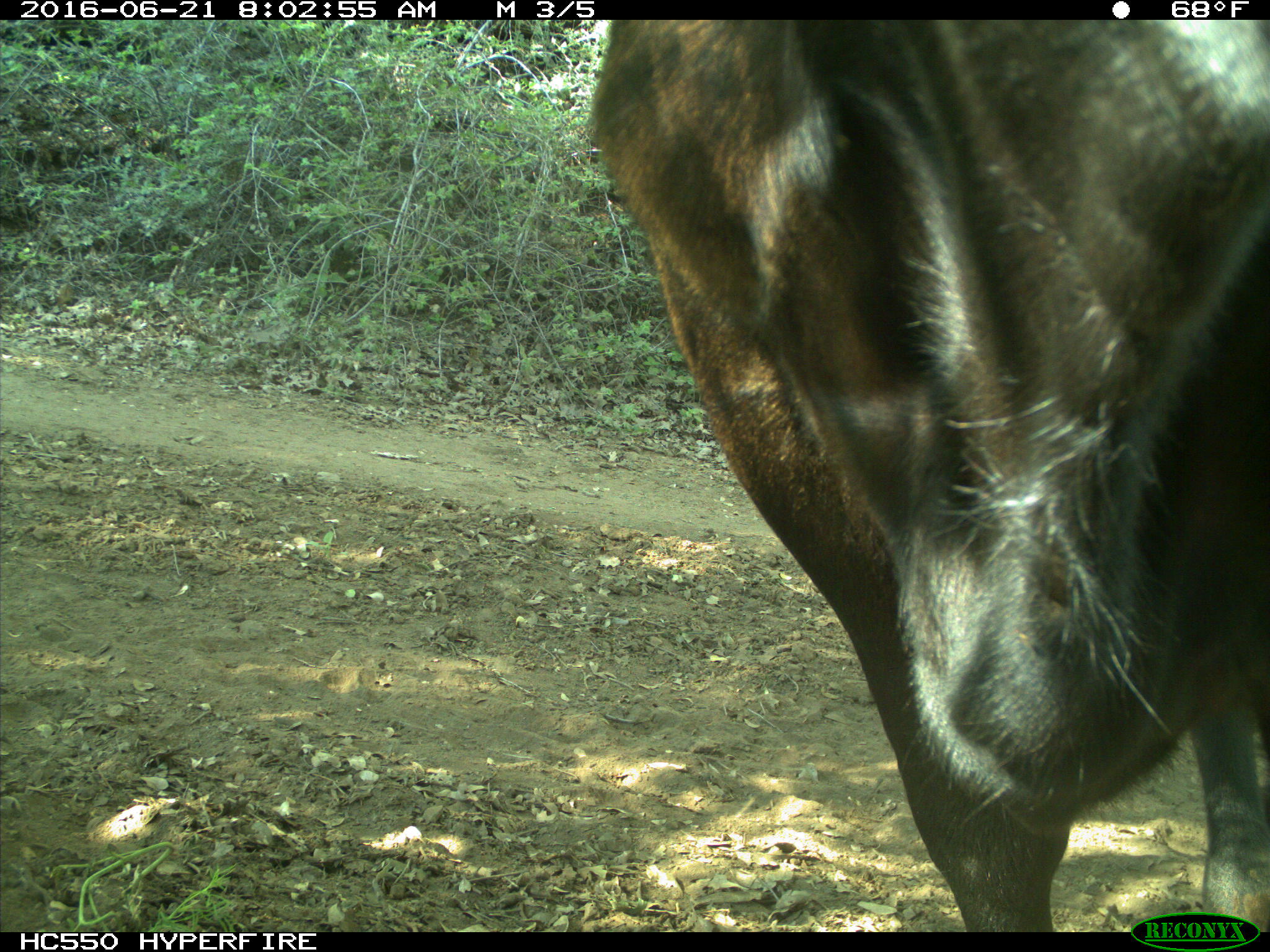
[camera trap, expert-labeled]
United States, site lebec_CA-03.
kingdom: Animalia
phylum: Chordata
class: Mammalia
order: Artiodactyla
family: Bovidae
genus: Bos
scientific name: Bos taurus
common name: domestic cow